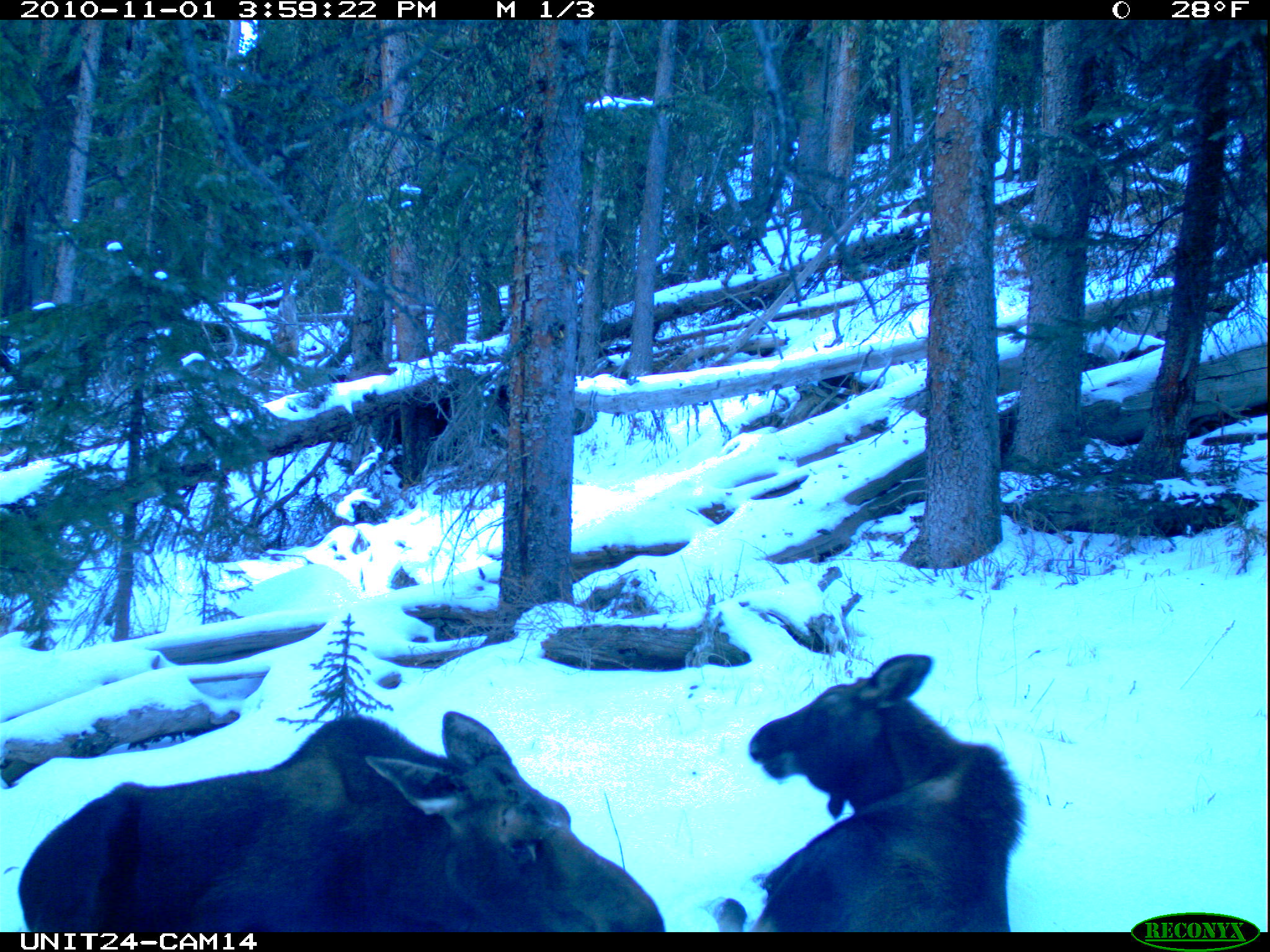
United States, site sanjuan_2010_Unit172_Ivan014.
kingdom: Animalia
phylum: Chordata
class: Mammalia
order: Artiodactyla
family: Cervidae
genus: Alces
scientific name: Alces alces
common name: moose